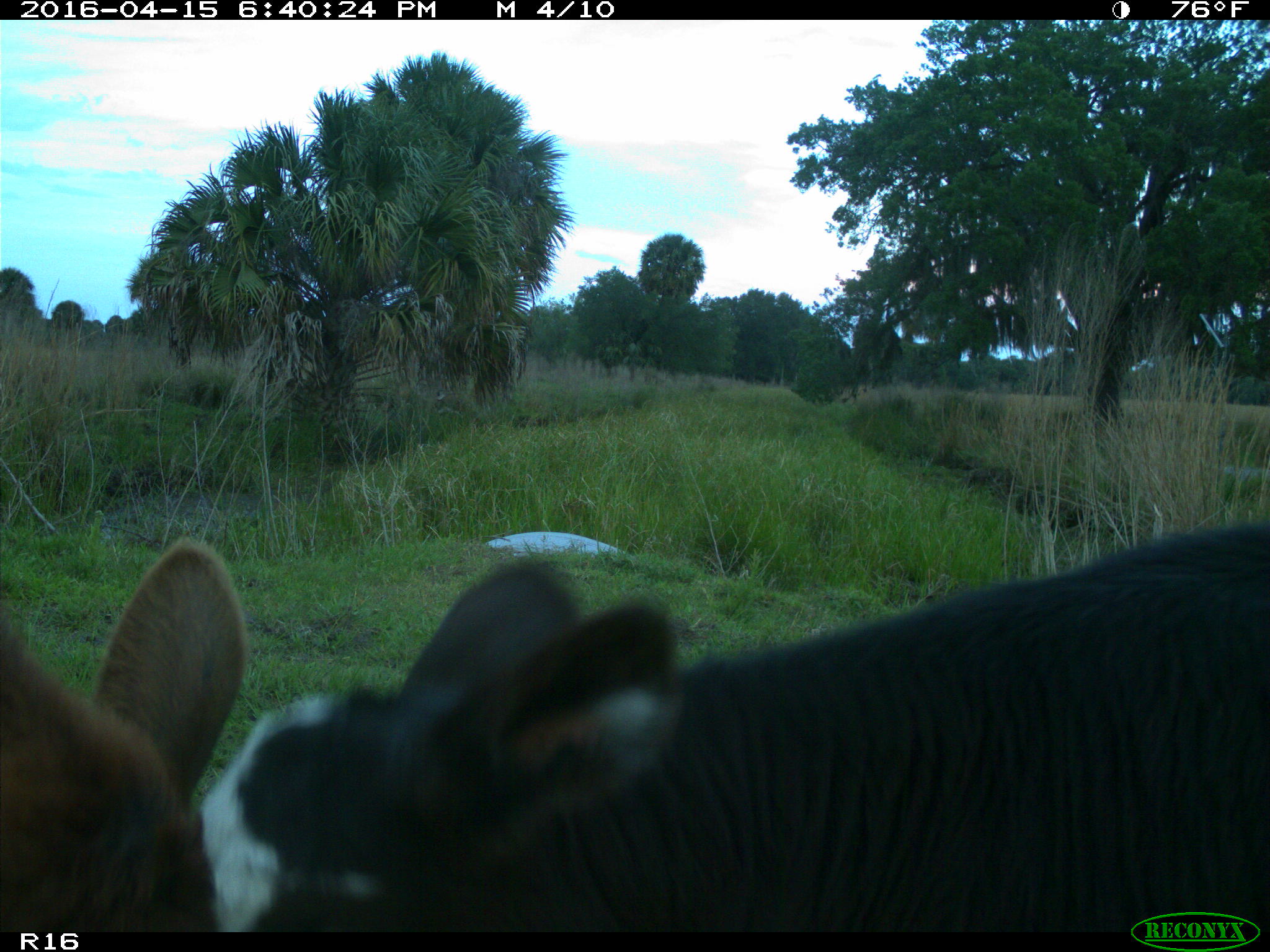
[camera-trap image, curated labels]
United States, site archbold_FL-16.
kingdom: Animalia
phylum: Chordata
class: Mammalia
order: Artiodactyla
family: Bovidae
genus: Bos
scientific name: Bos taurus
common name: domestic cow